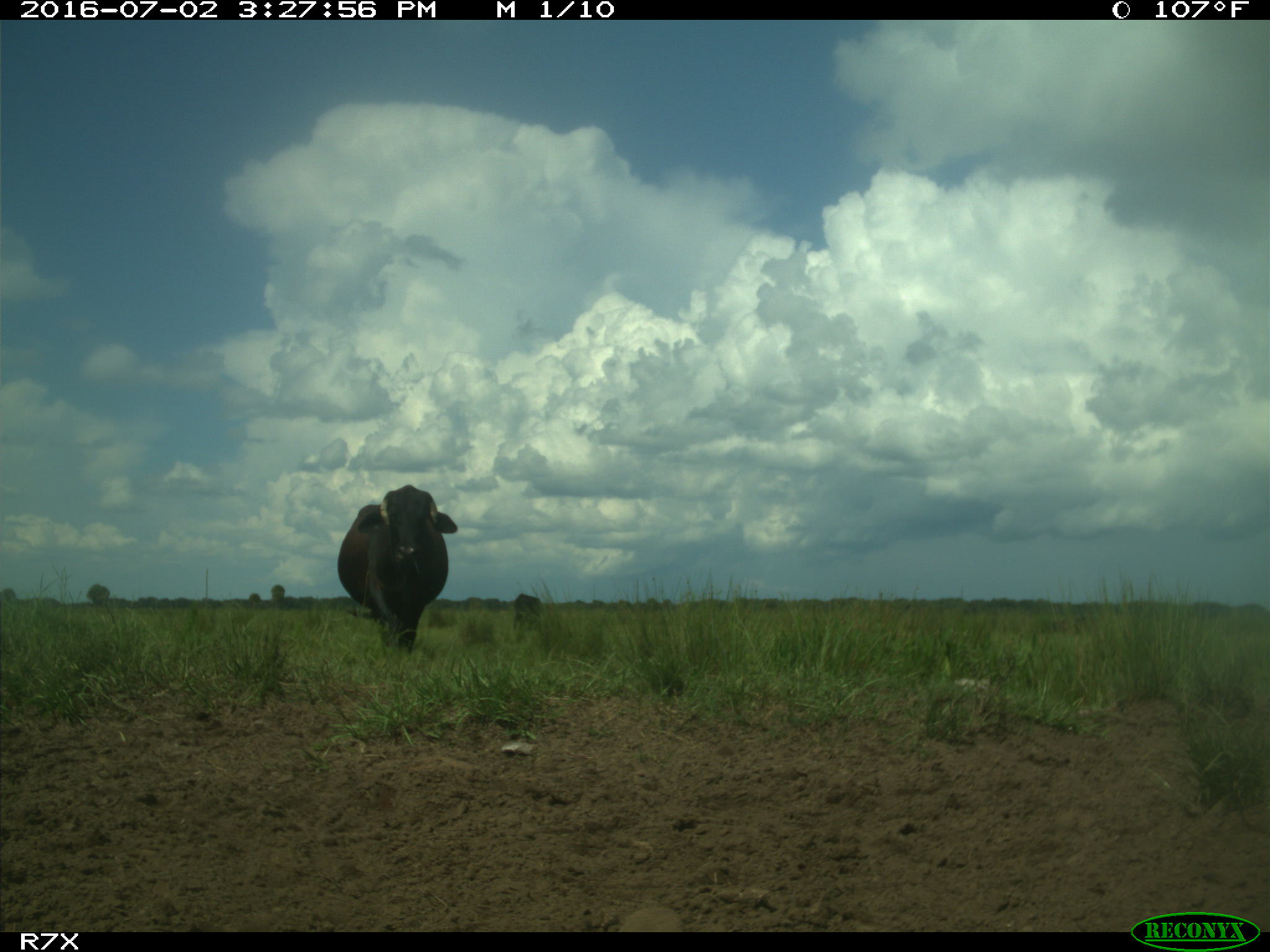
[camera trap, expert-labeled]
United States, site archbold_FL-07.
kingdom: Animalia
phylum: Chordata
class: Mammalia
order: Artiodactyla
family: Bovidae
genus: Bos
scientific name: Bos taurus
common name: domestic cow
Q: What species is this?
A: Bos taurus (domestic cow).